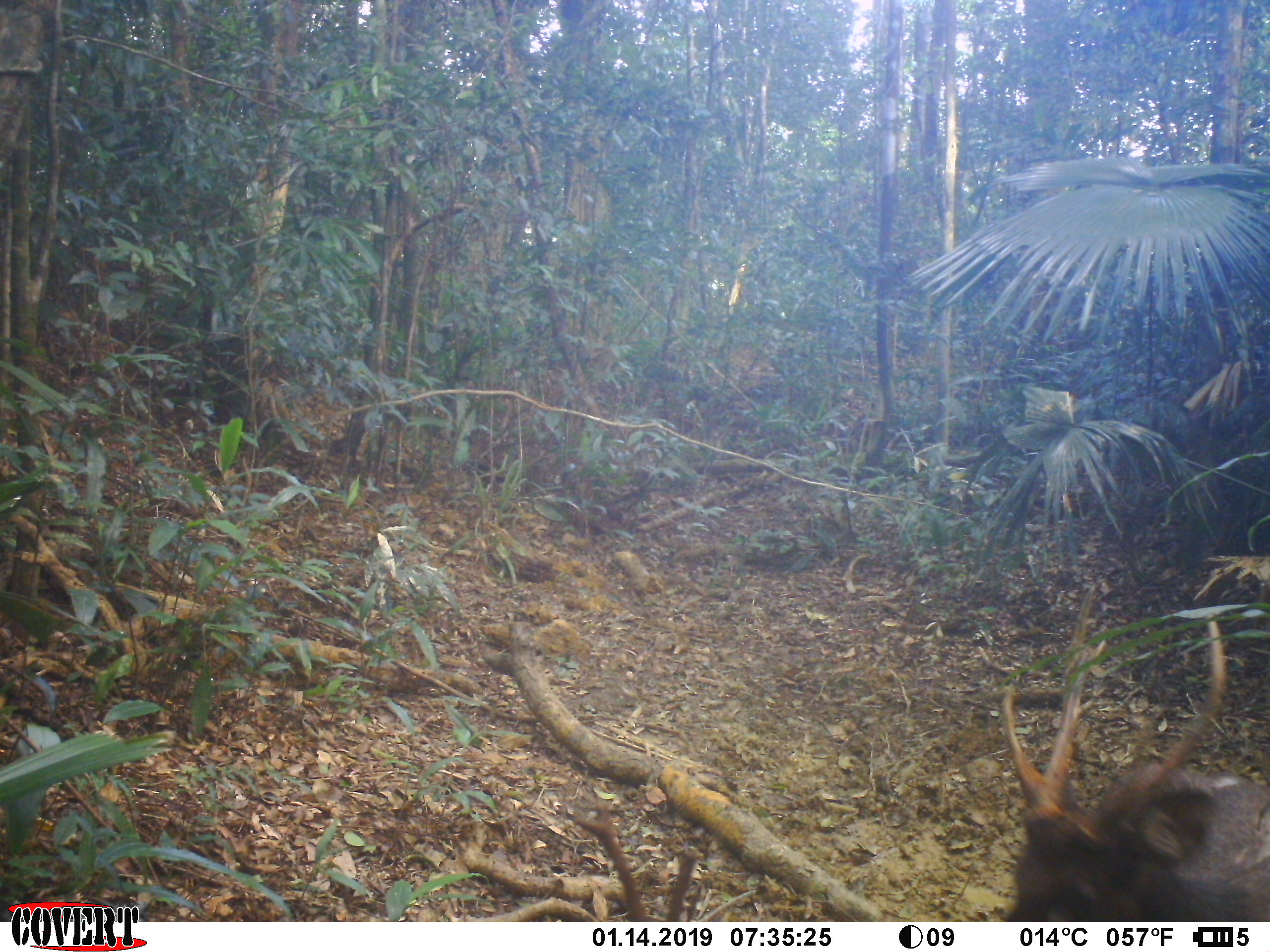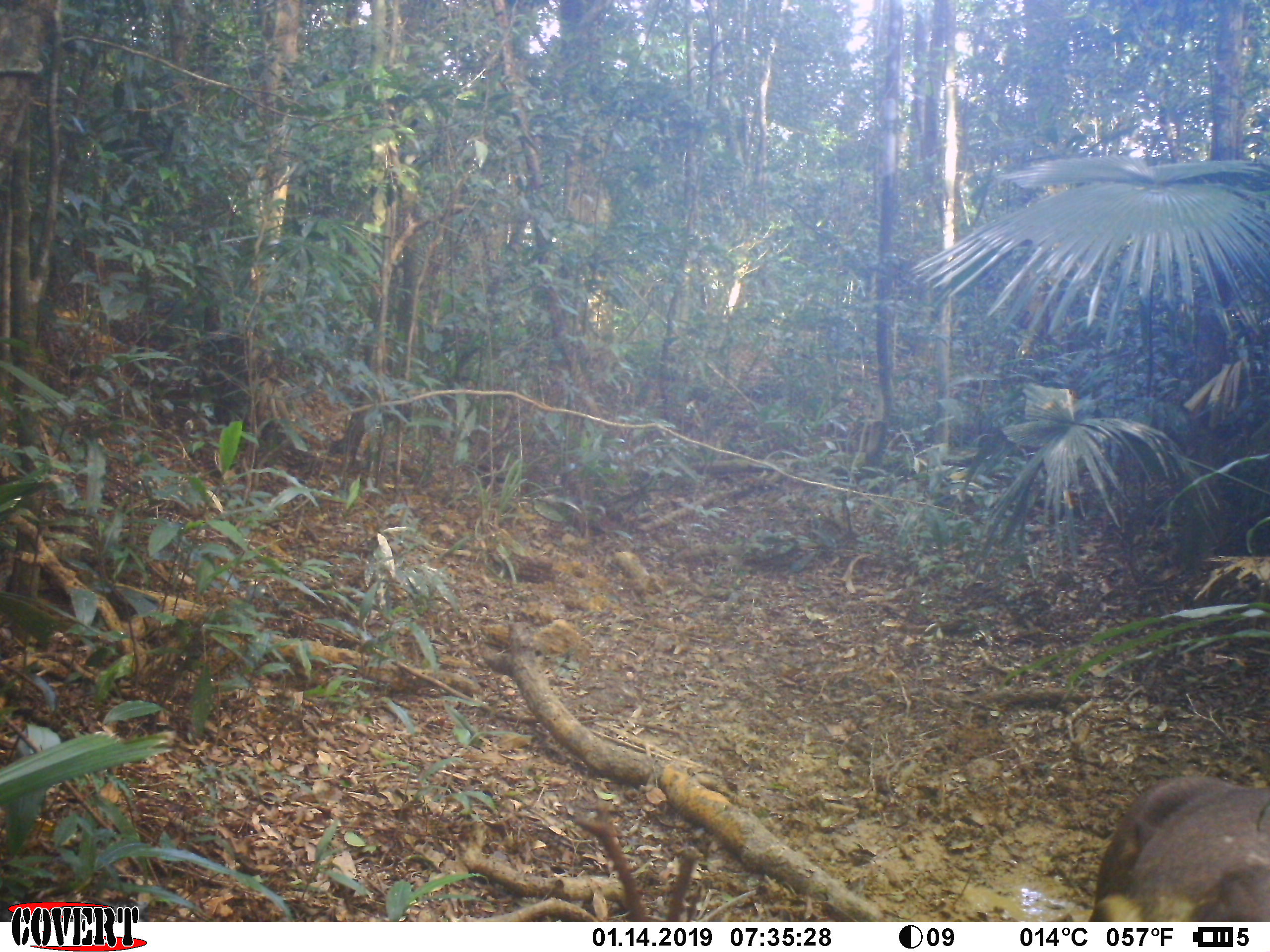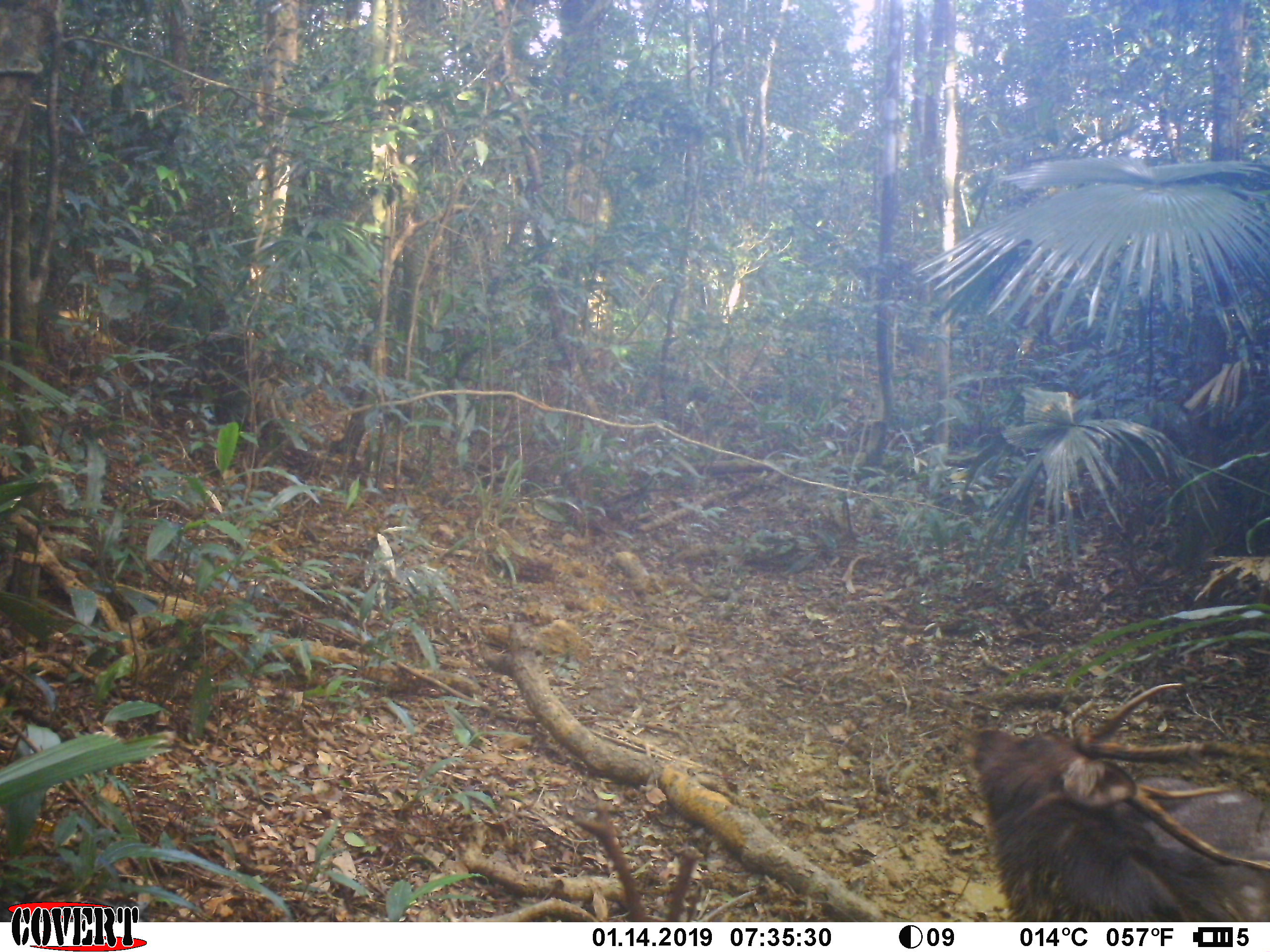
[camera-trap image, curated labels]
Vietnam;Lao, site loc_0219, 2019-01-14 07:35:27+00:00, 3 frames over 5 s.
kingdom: Animalia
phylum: Chordata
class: Mammalia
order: Artiodactyla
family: Cervidae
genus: Rusa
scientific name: Rusa unicolor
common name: sambar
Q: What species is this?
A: Sambar (Rusa unicolor).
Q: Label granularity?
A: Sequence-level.